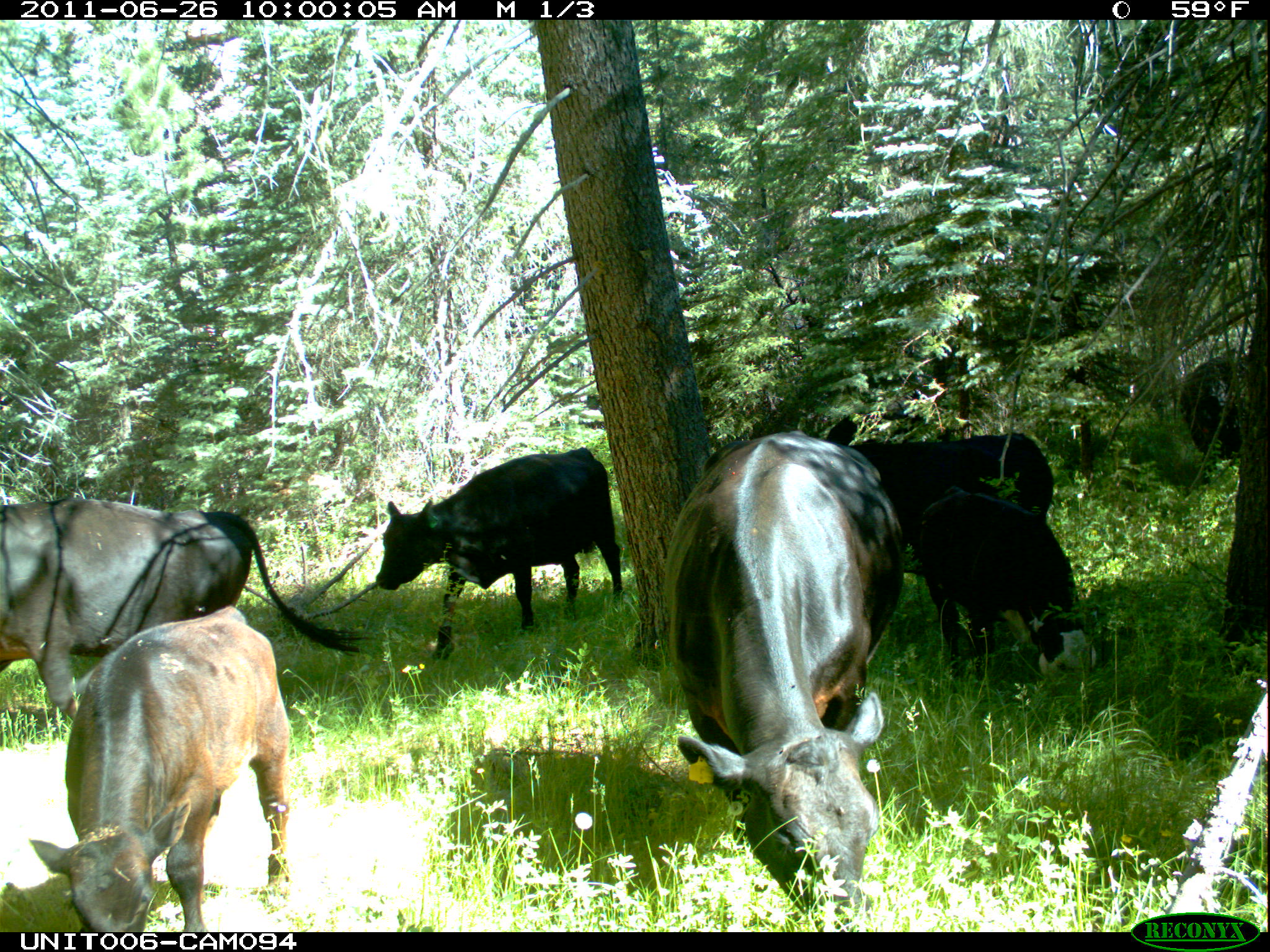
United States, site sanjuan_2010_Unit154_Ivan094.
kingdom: Animalia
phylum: Chordata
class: Mammalia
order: Artiodactyla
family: Bovidae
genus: Bos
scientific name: Bos taurus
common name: domestic cow